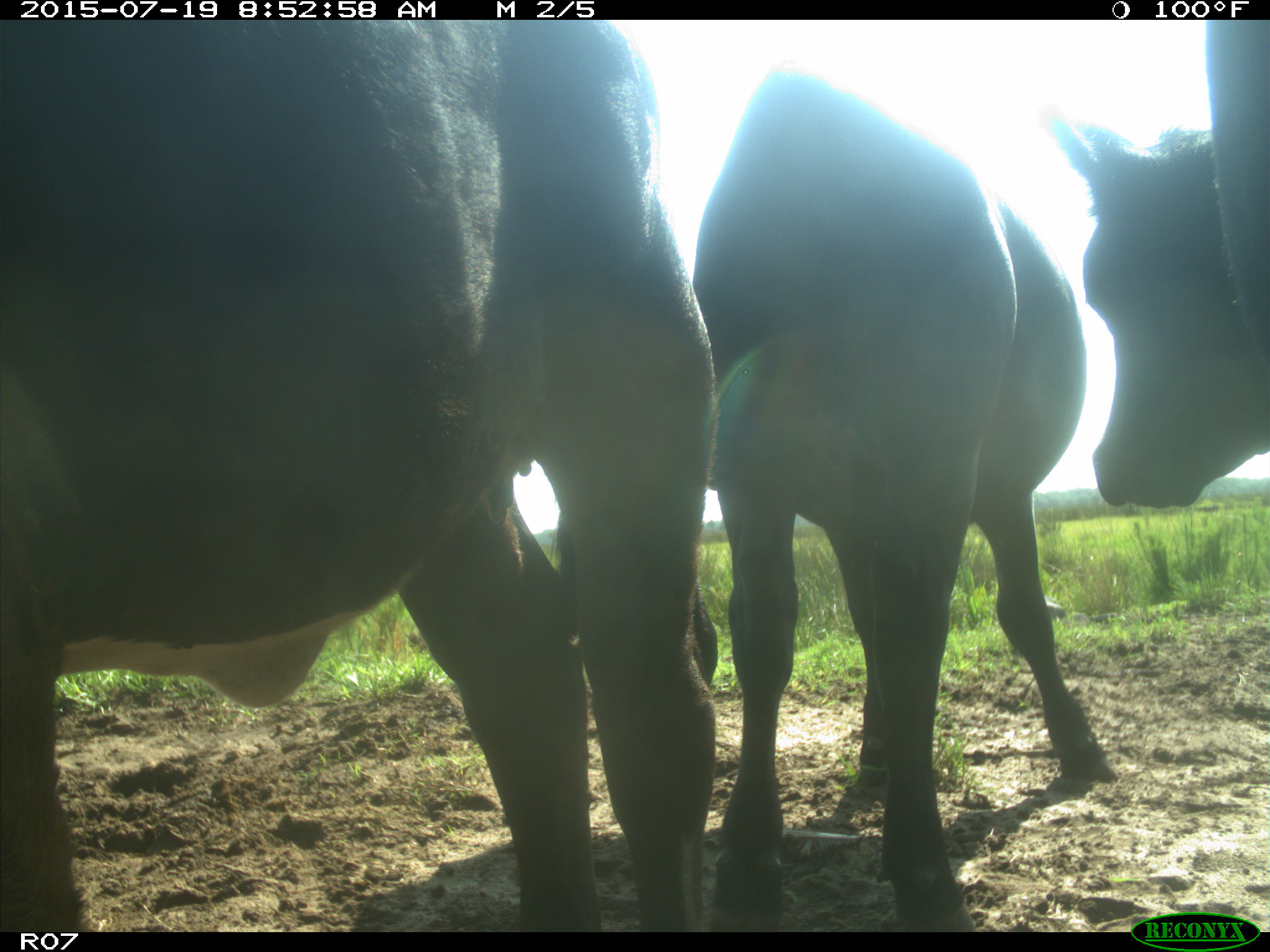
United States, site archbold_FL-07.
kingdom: Animalia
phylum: Chordata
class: Mammalia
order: Artiodactyla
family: Bovidae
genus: Bos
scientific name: Bos taurus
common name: domestic cow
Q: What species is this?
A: Bos taurus (domestic cow).